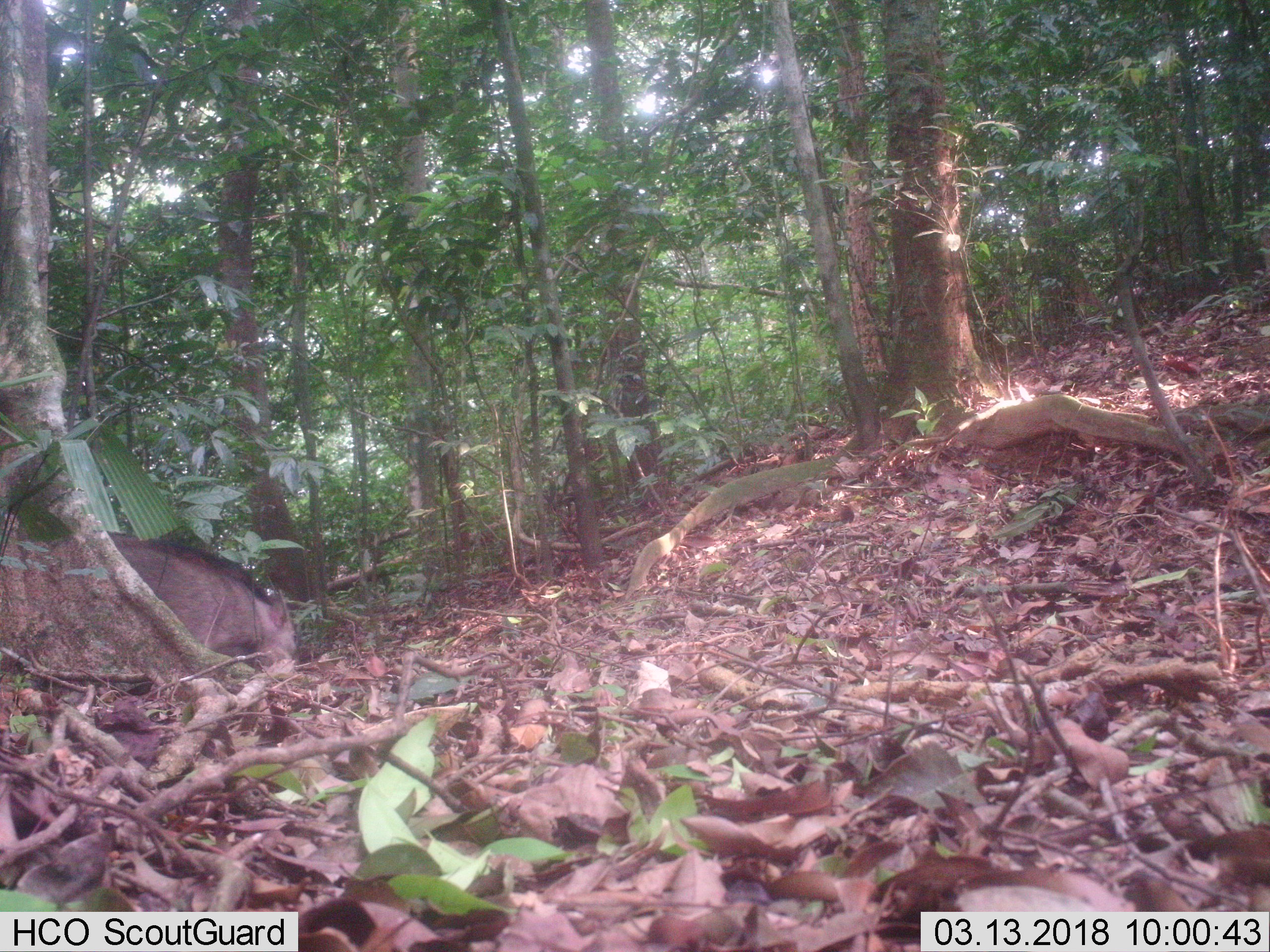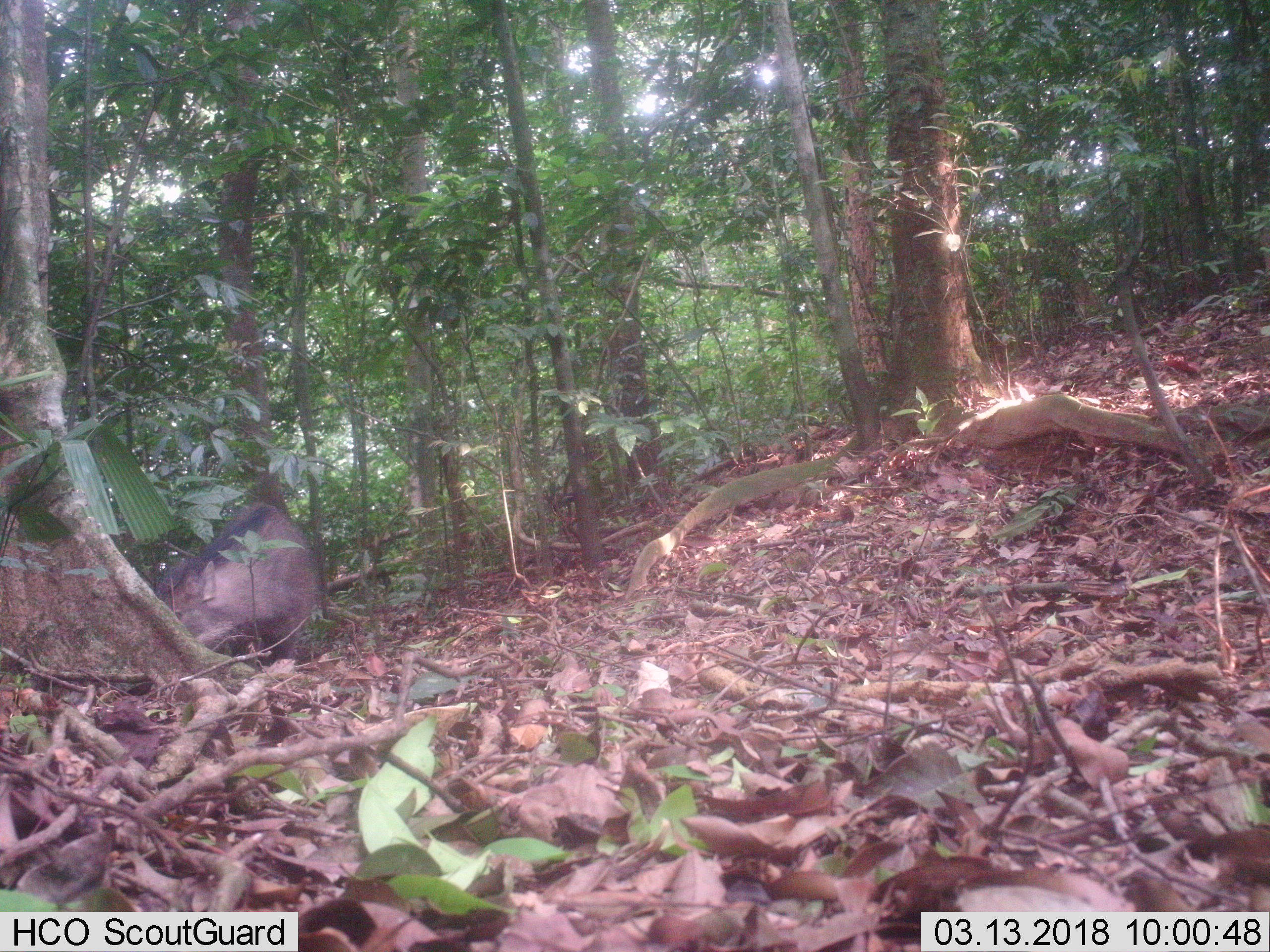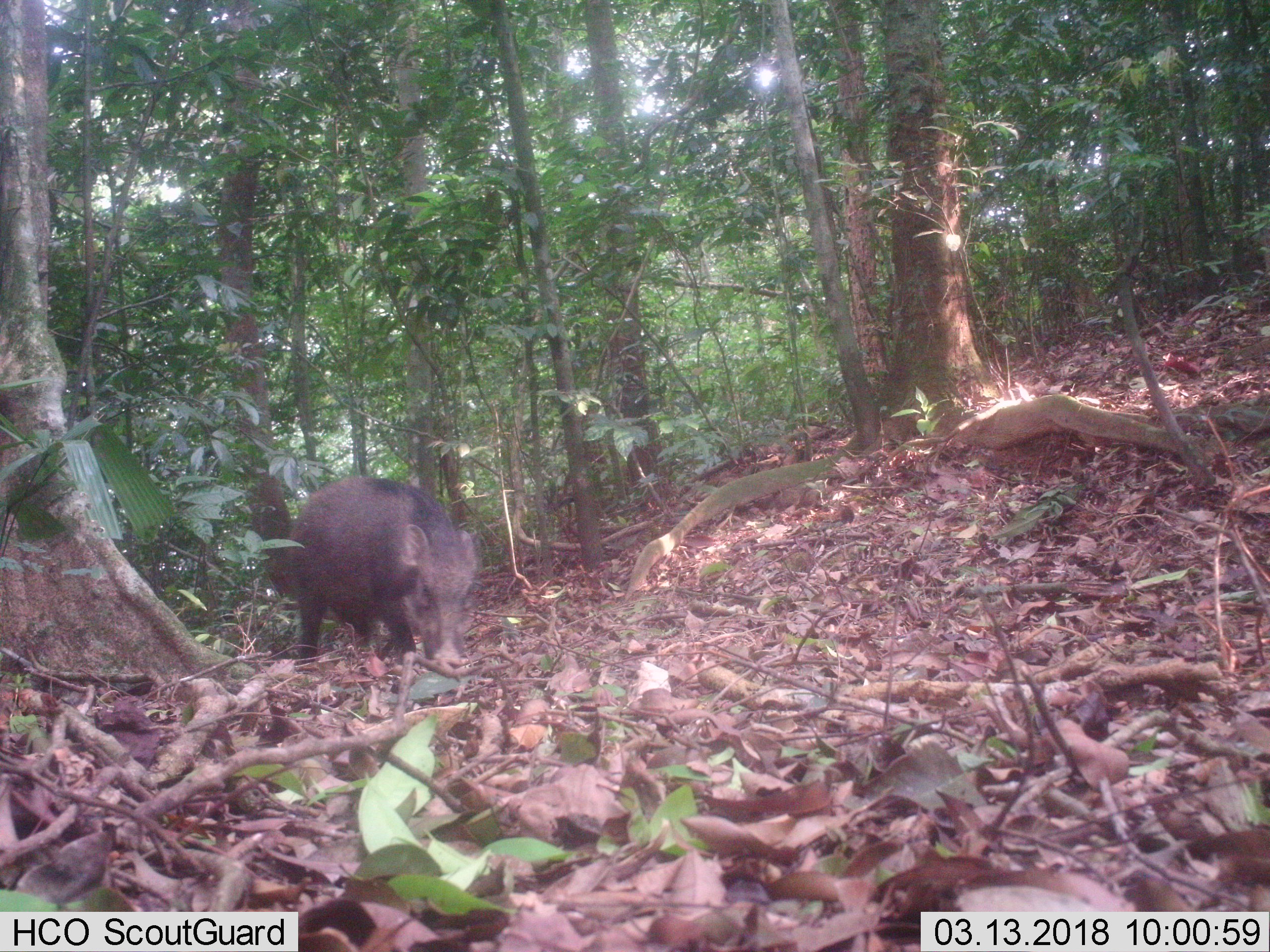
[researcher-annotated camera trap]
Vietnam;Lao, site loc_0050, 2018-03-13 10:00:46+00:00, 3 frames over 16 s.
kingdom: Animalia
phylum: Chordata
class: Mammalia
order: Artiodactyla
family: Suidae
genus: Sus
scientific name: Sus scrofa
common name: eurasian wild pig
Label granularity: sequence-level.